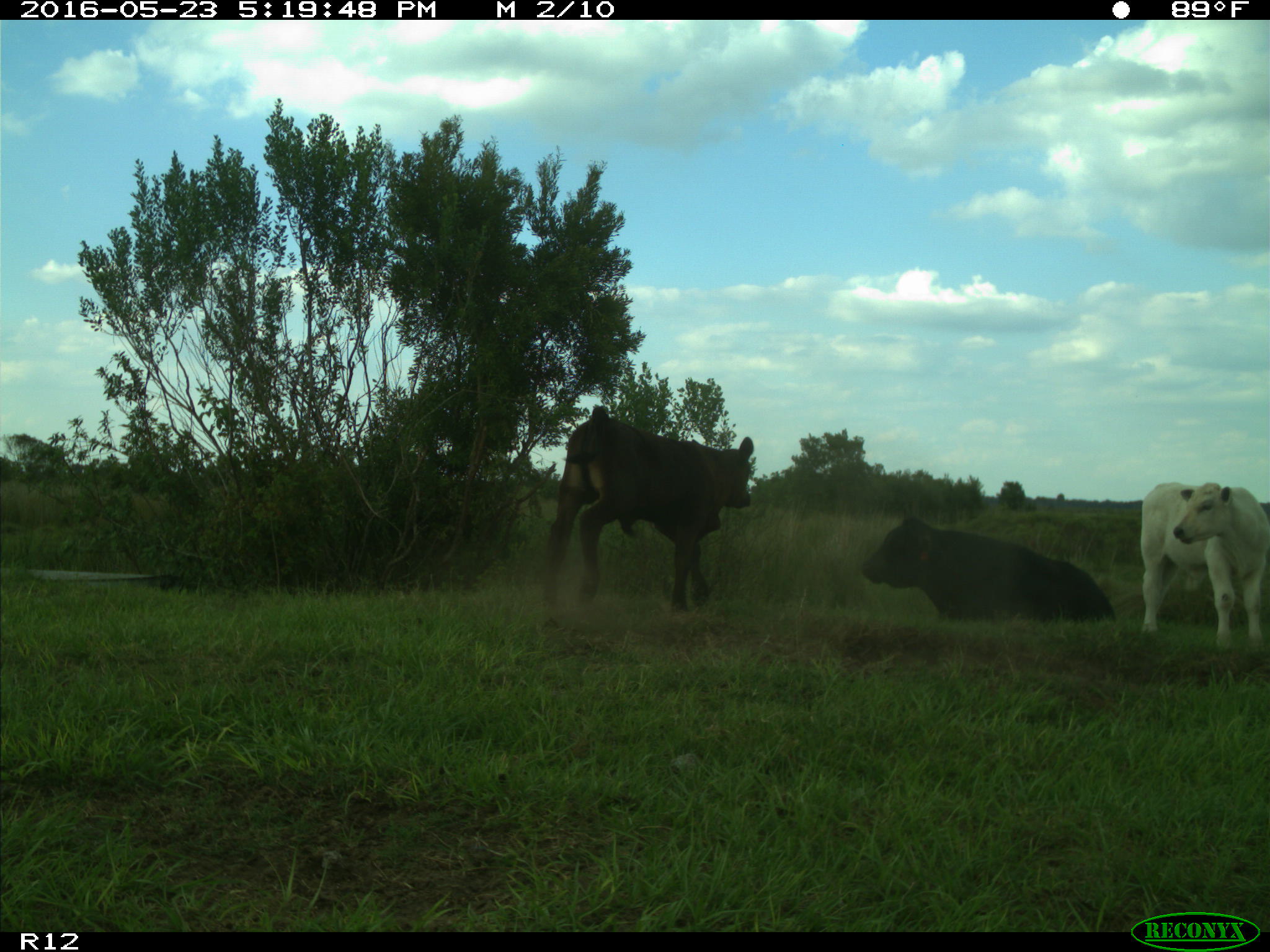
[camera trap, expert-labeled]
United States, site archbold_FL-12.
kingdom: Animalia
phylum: Chordata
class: Mammalia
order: Artiodactyla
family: Bovidae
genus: Bos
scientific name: Bos taurus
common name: domestic cow